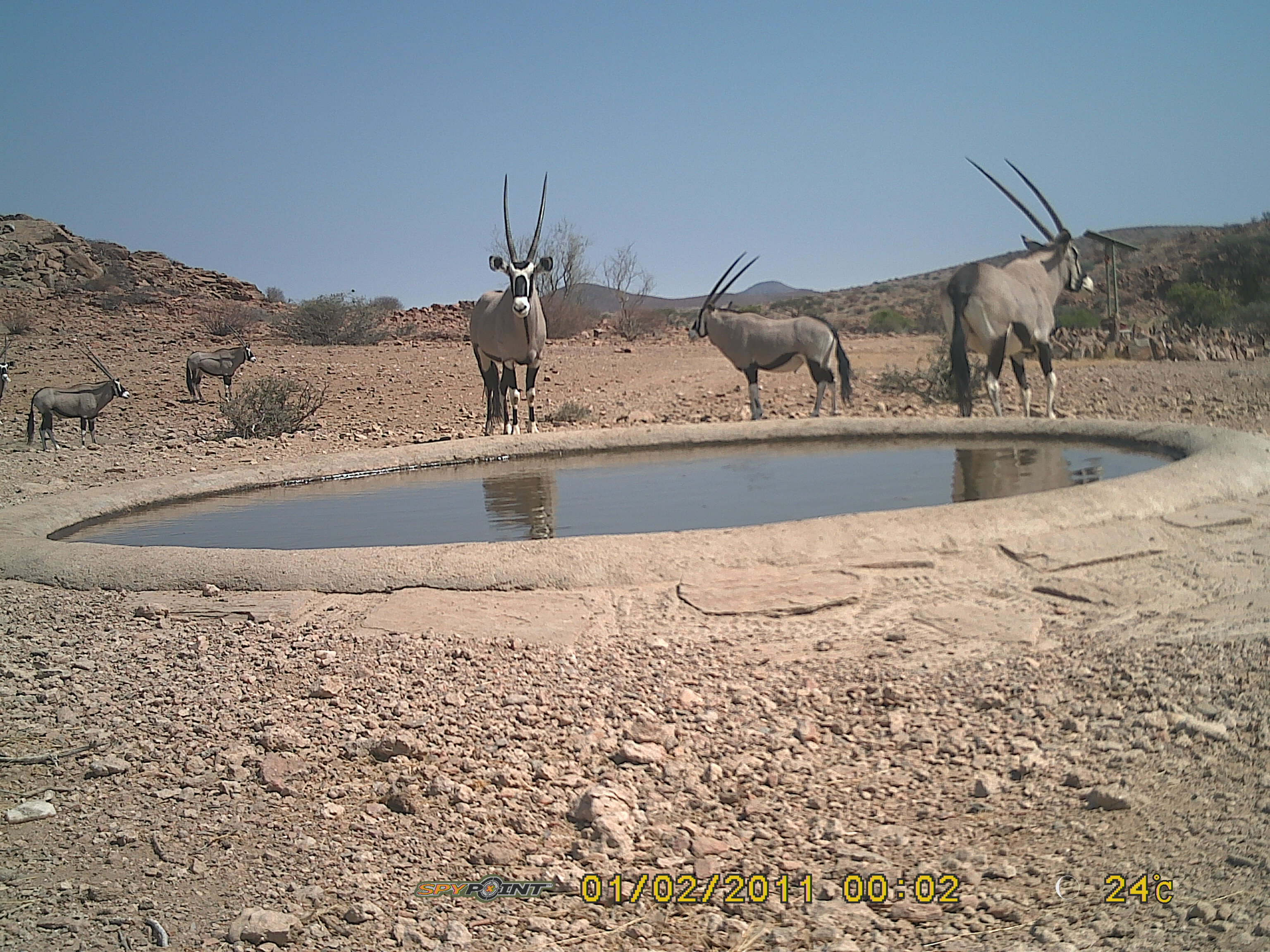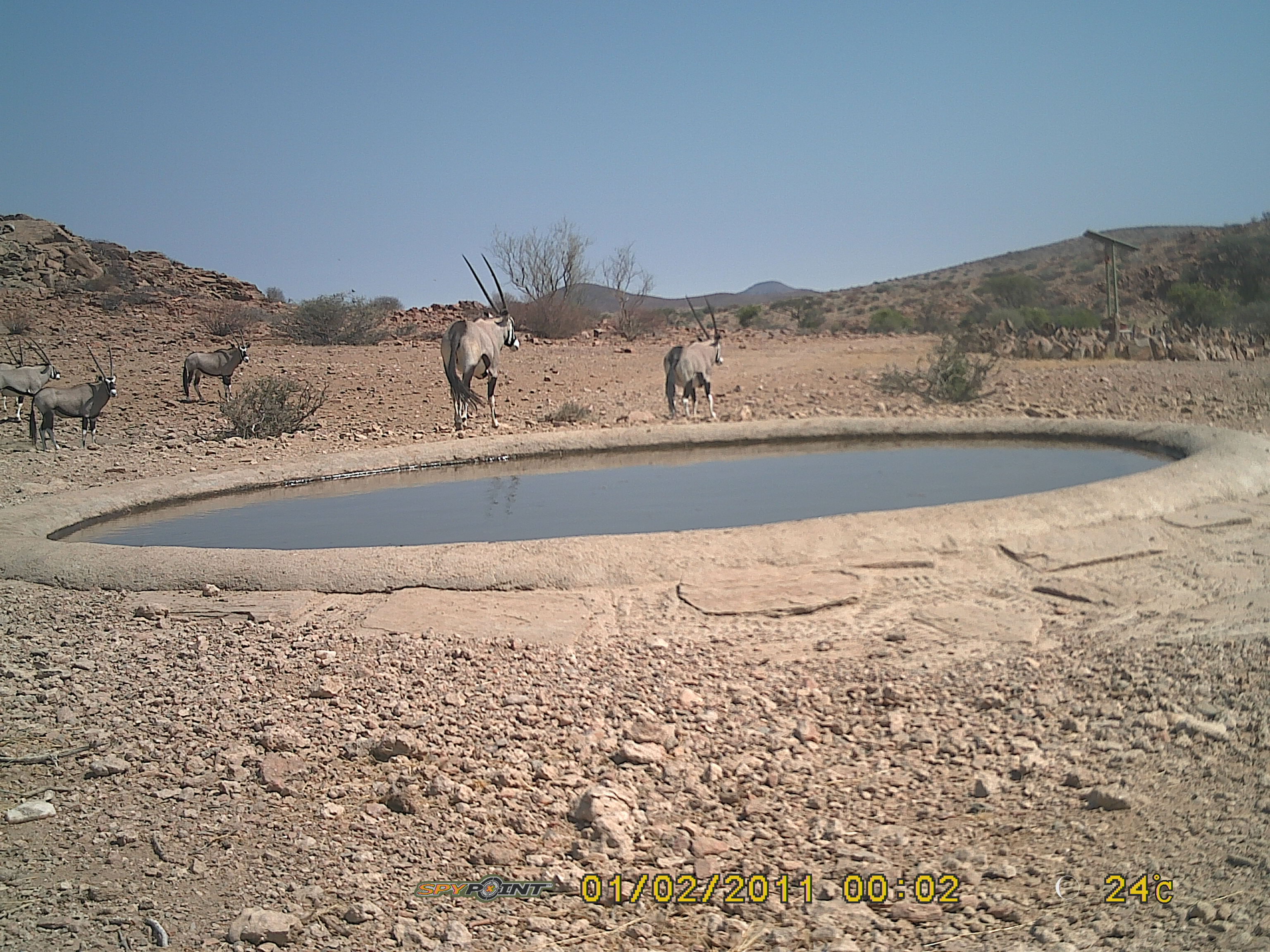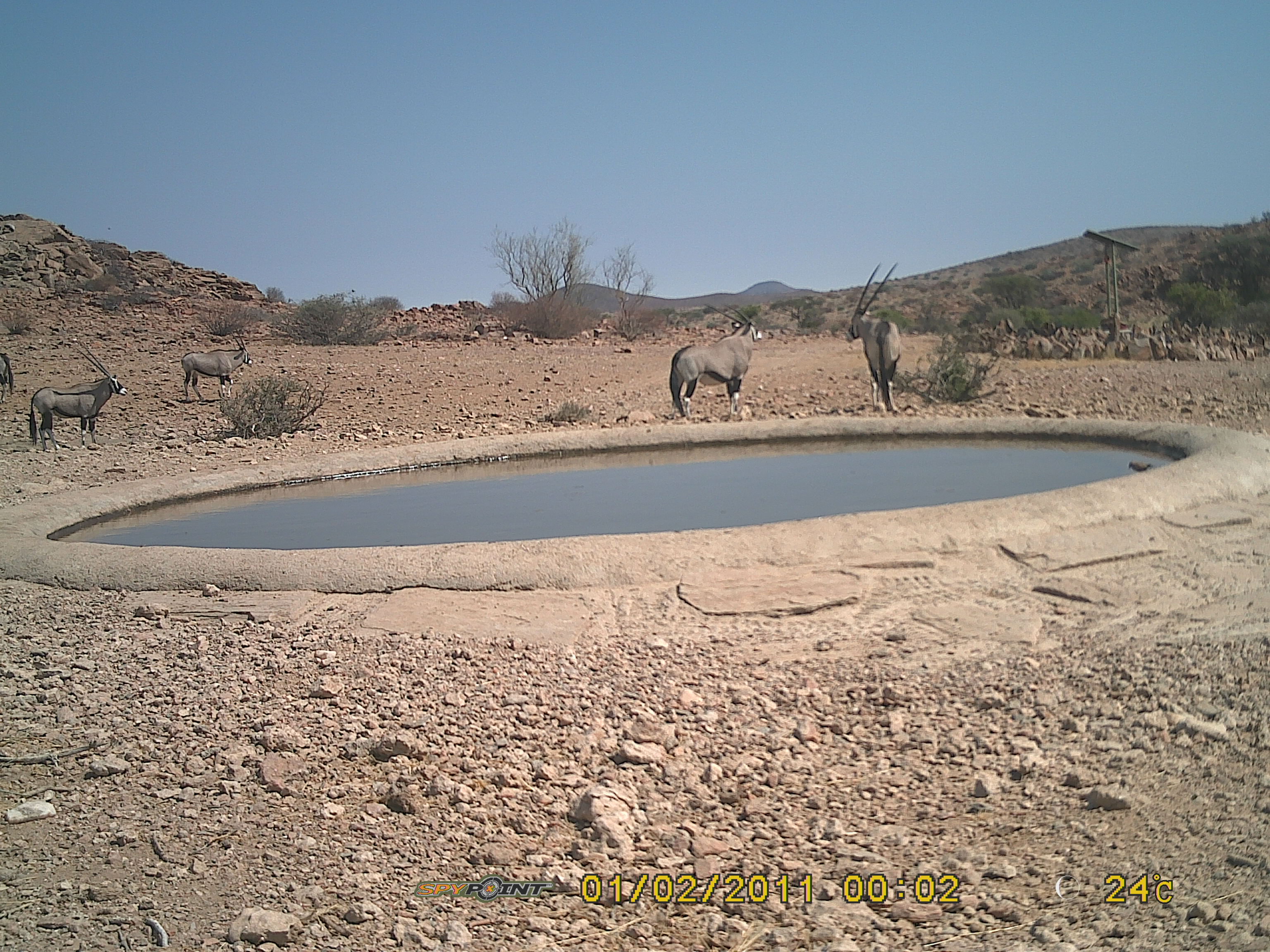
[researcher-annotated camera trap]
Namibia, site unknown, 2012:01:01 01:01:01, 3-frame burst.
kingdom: Animalia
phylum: Chordata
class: Mammalia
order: Artiodactyla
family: Bovidae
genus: Oryx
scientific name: Oryx gazella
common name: gemsbok